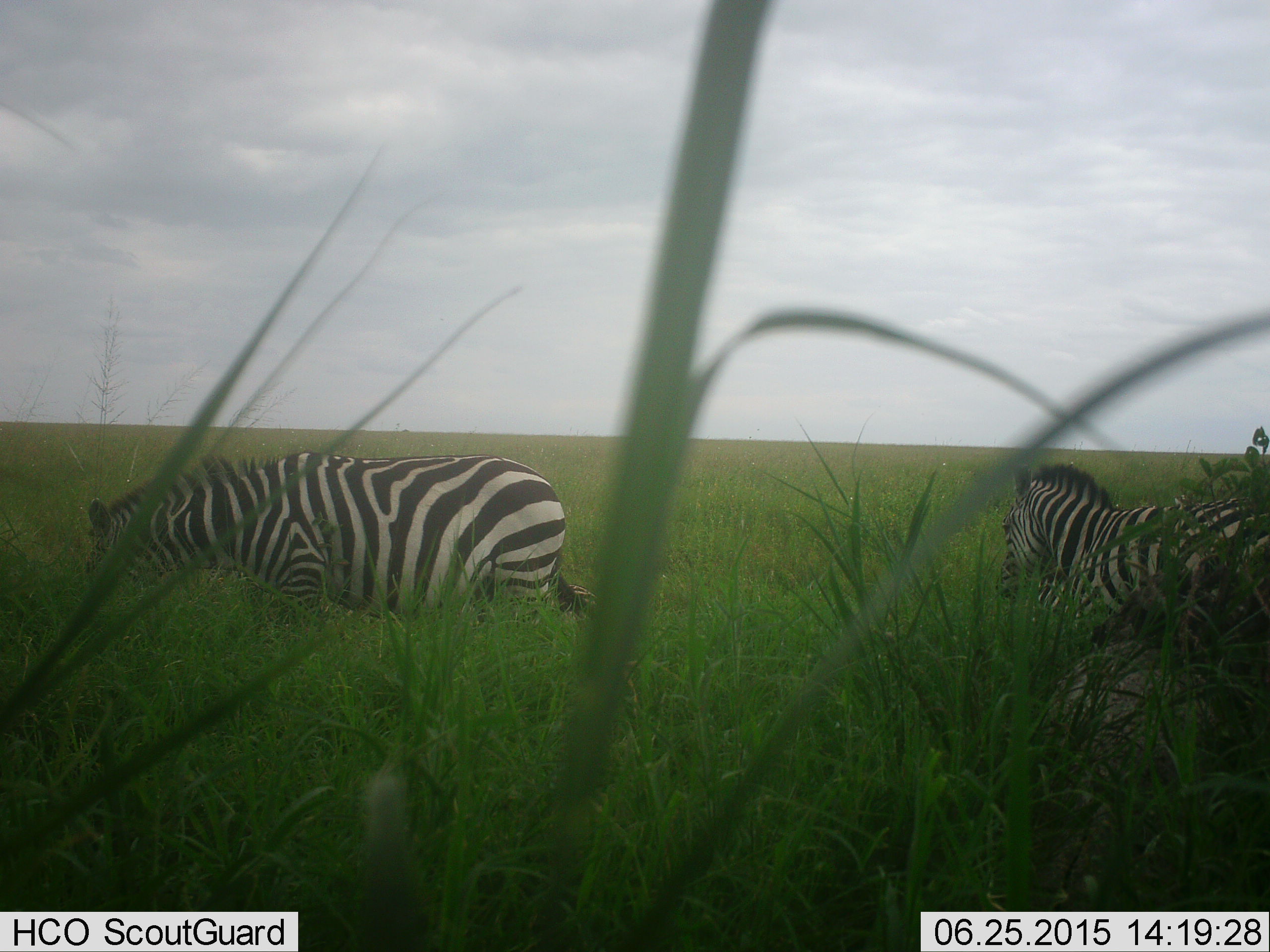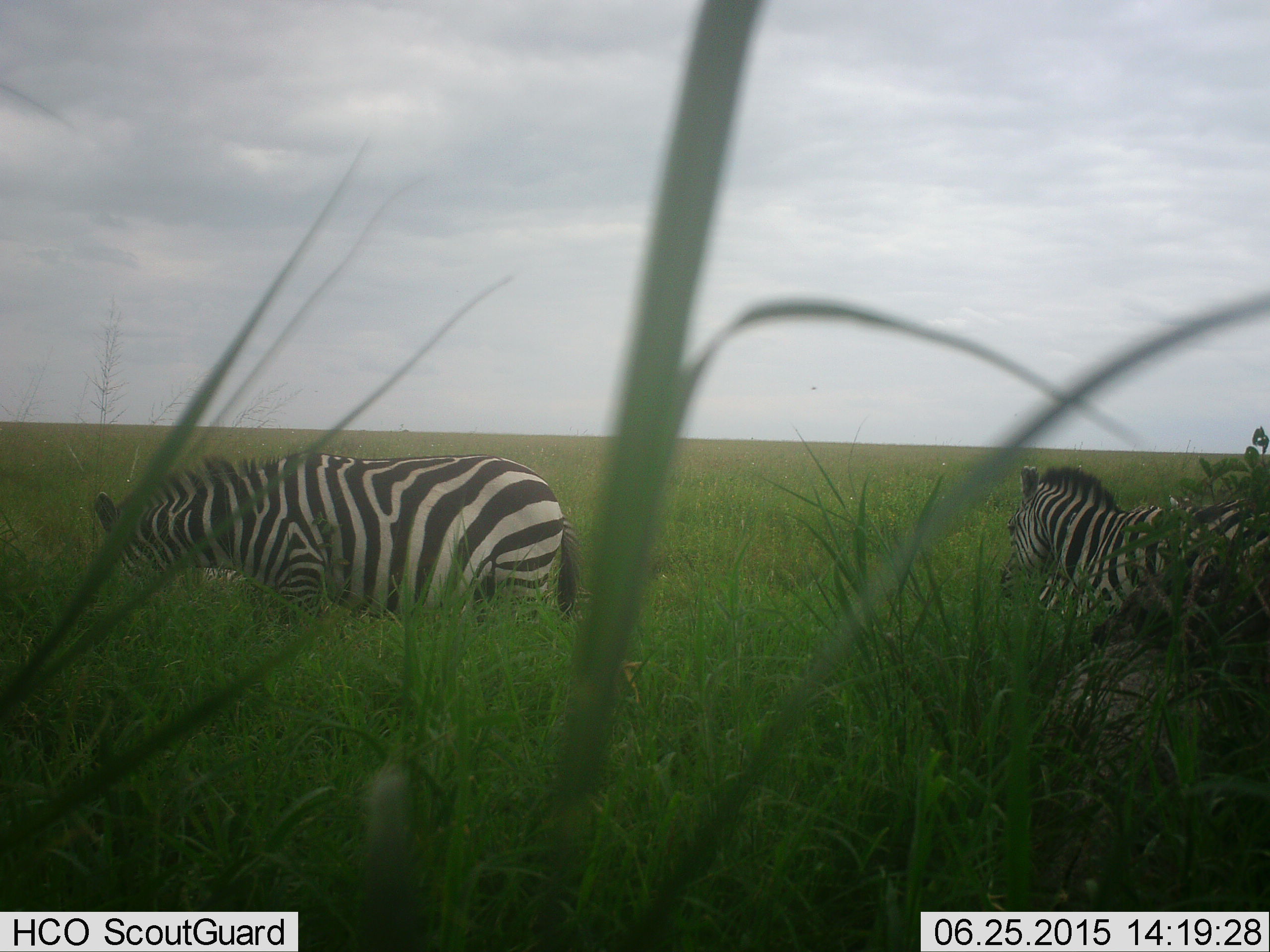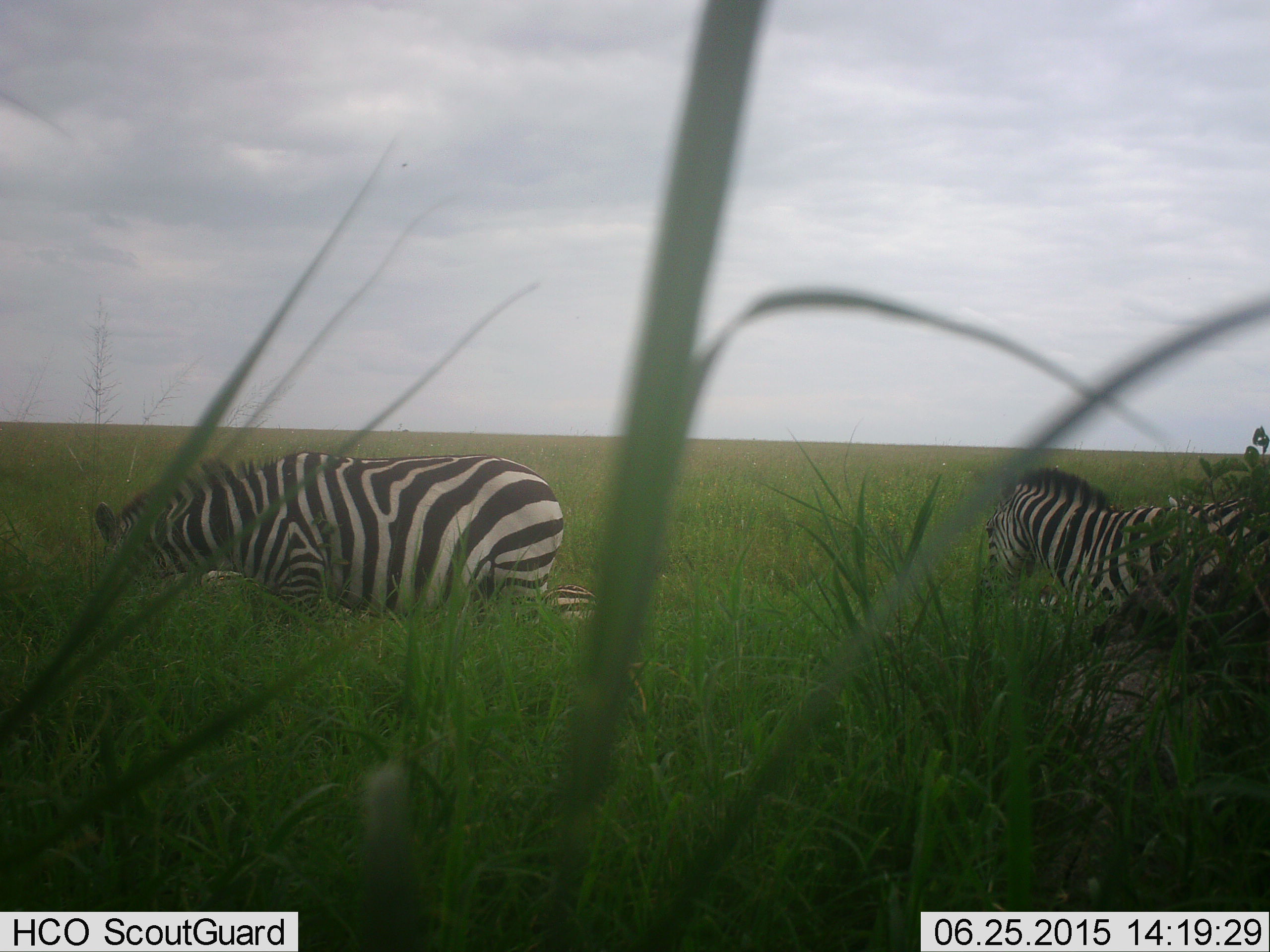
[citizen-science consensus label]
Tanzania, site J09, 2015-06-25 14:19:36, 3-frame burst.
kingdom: Animalia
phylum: Chordata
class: Mammalia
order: Perissodactyla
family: Equidae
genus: Equus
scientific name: Equus quagga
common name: plains zebra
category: zebra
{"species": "zebra (plains zebra) (Equus quagga)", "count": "2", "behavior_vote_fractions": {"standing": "60%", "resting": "0%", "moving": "0%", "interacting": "0%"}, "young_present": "0%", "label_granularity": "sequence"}